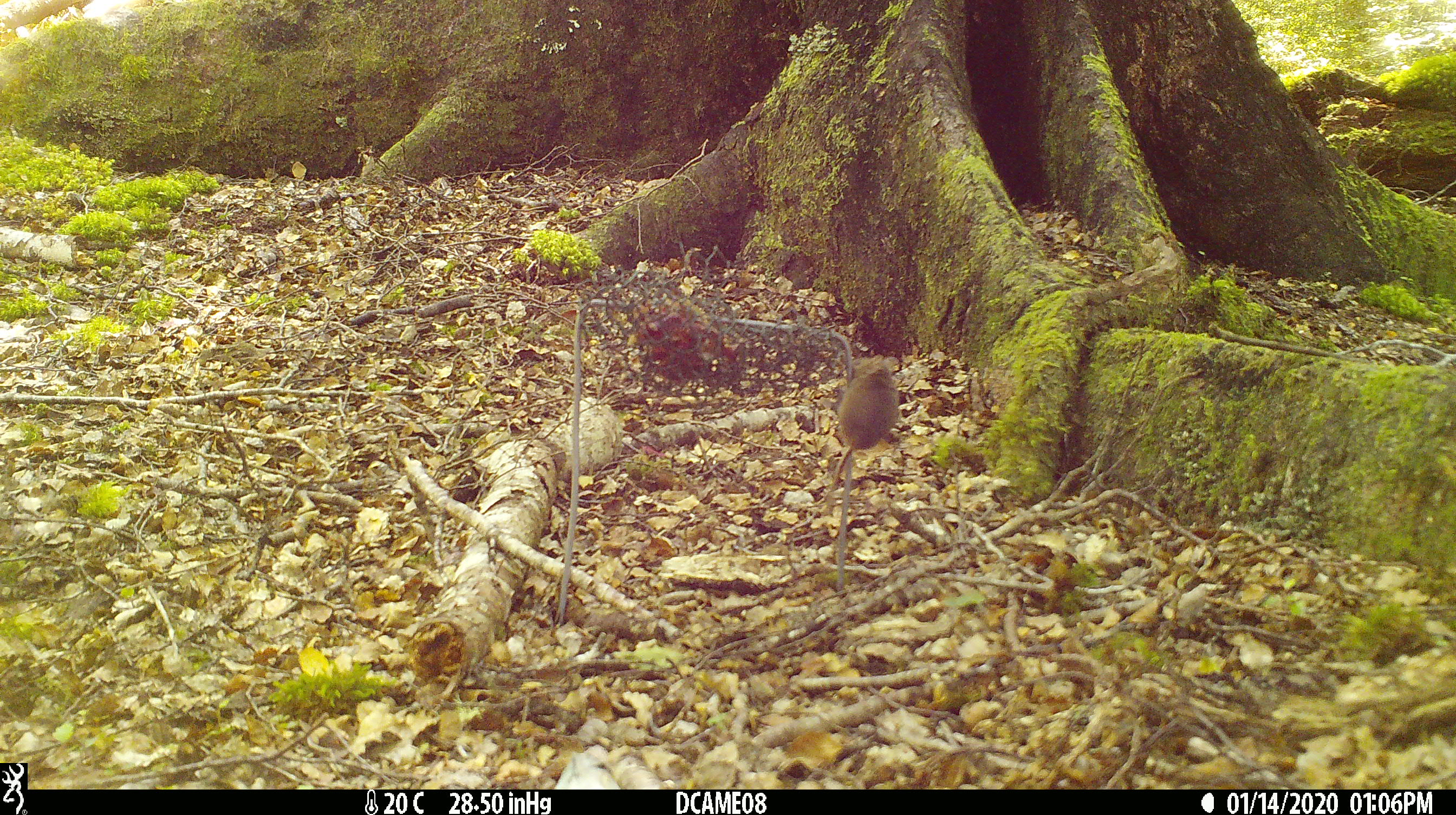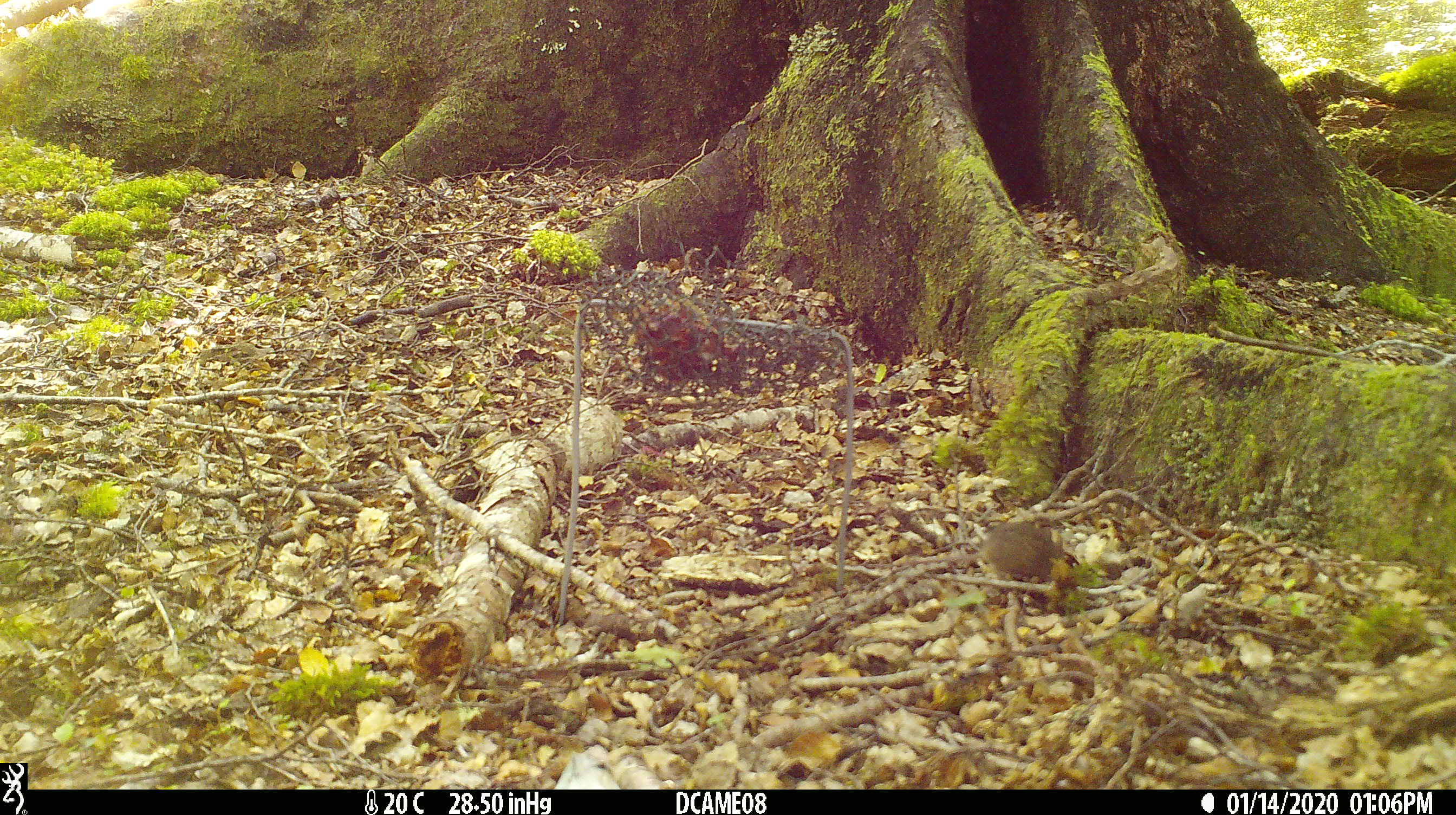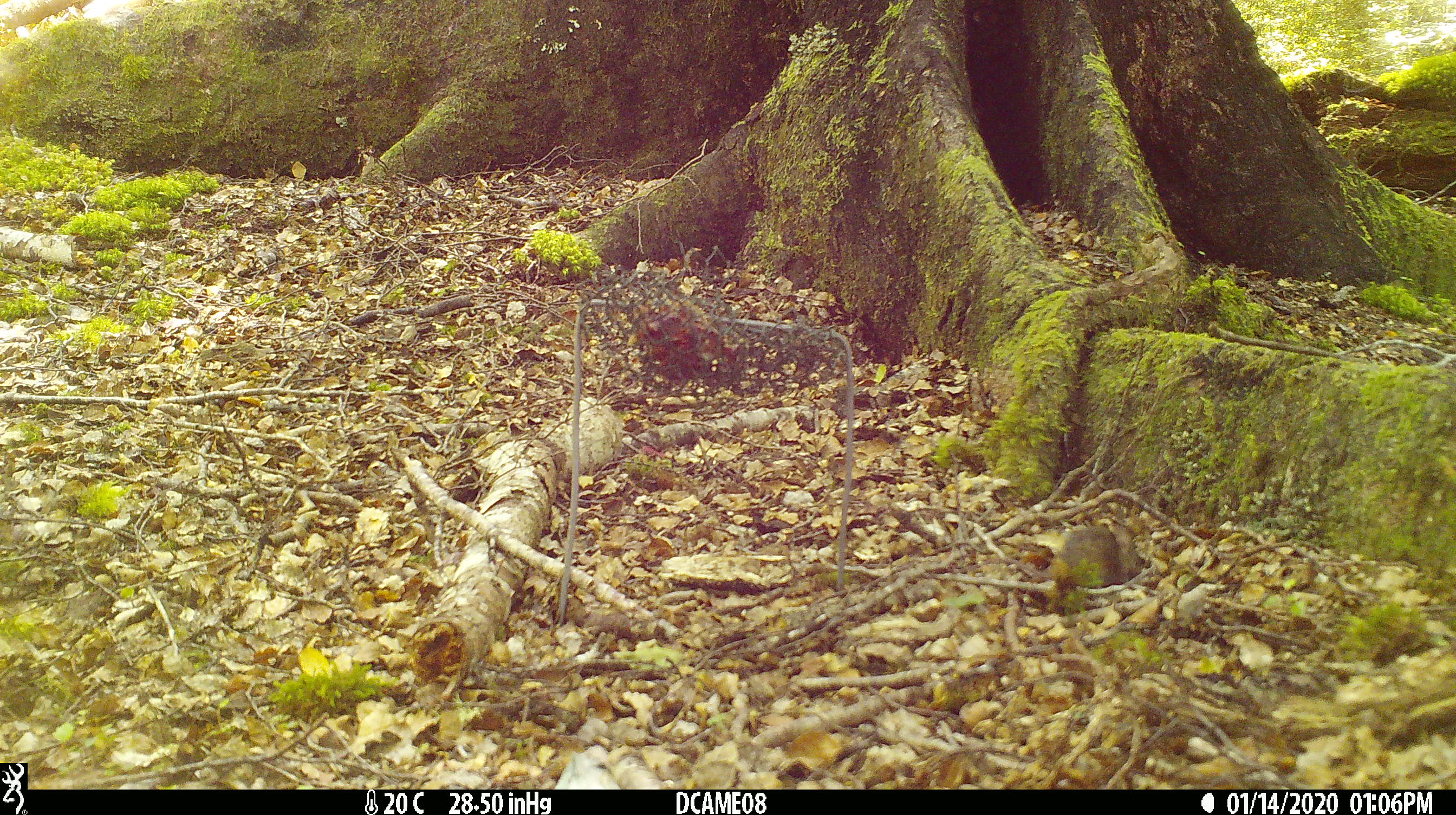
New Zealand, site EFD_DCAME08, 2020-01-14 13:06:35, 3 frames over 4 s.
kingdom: Animalia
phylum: Chordata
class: Mammalia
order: Rodentia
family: Muridae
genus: Mus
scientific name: Mus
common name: mouse